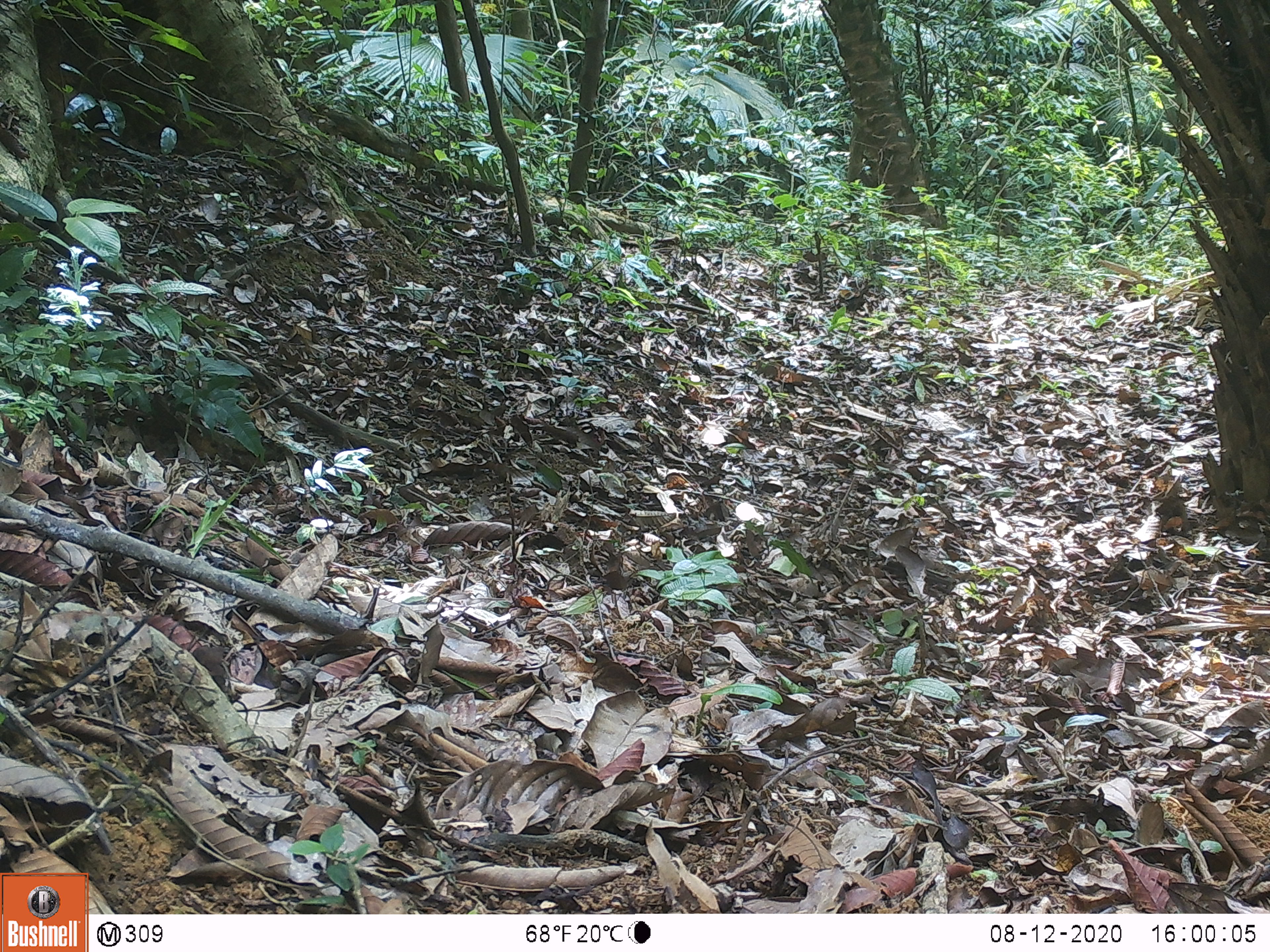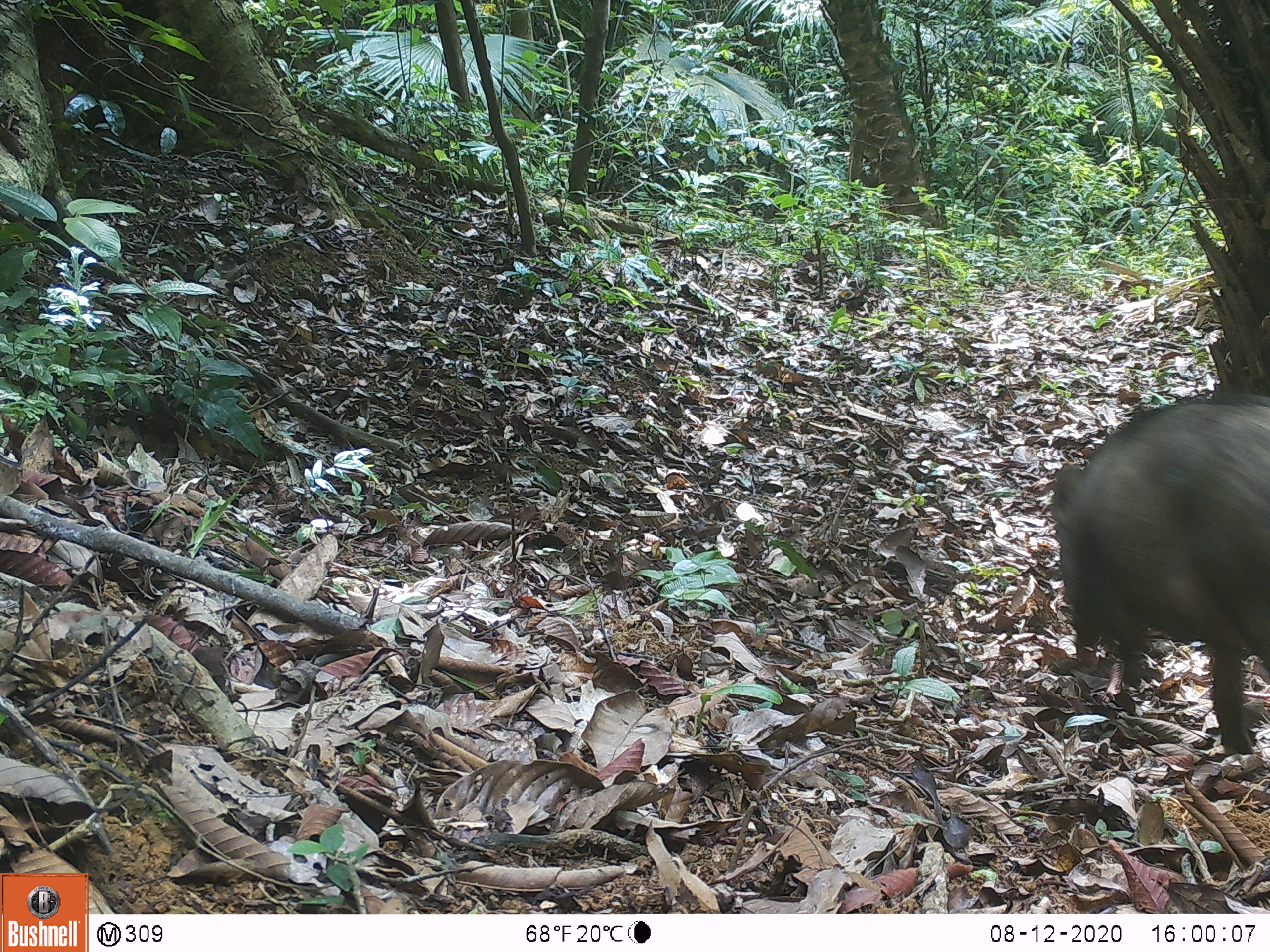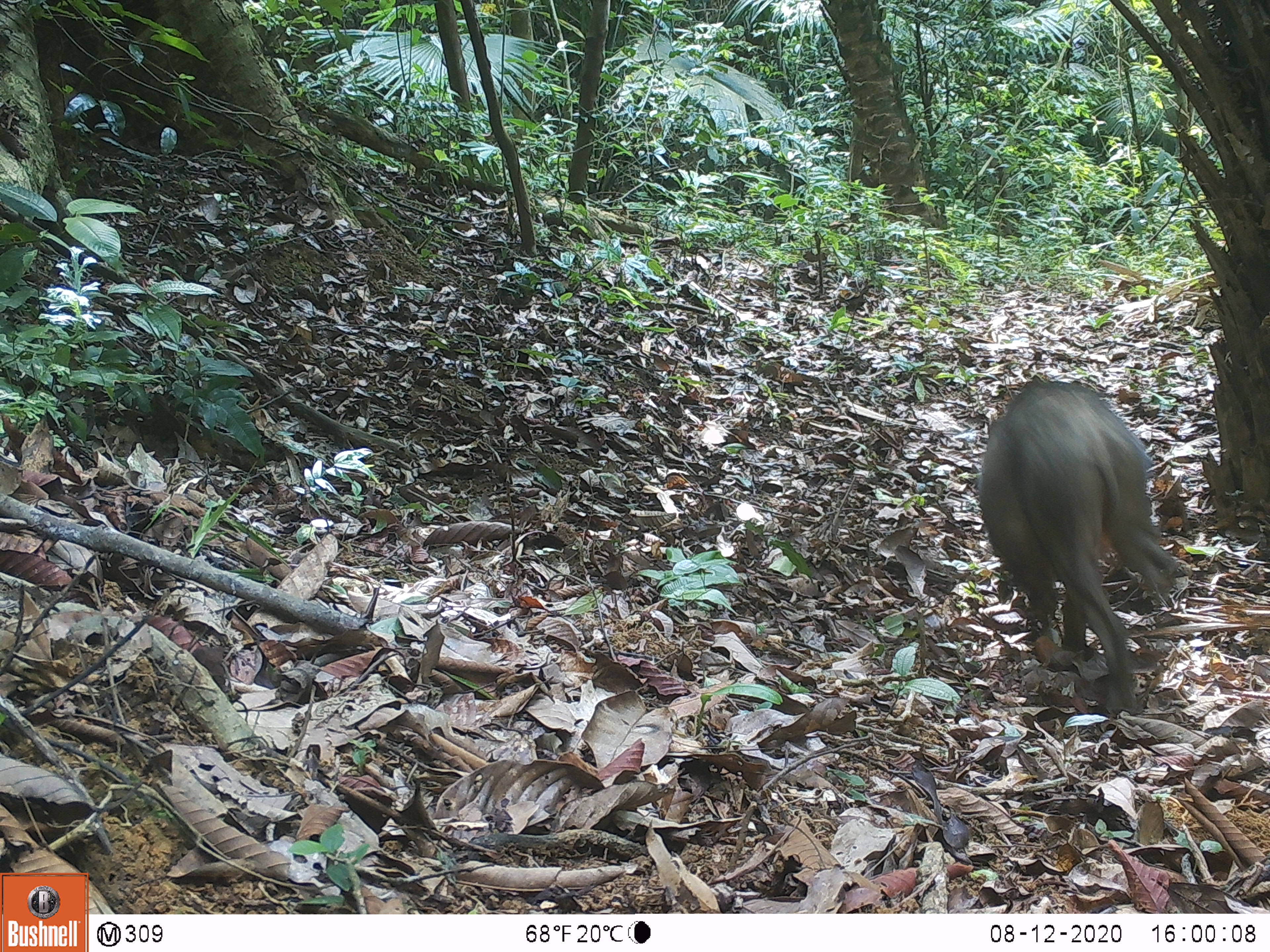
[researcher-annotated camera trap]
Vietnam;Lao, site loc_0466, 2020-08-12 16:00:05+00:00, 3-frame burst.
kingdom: Animalia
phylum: Chordata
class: Mammalia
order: Artiodactyla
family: Suidae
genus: Sus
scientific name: Sus scrofa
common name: eurasian wild pig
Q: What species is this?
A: Eurasian wild pig (Sus scrofa).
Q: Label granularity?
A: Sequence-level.